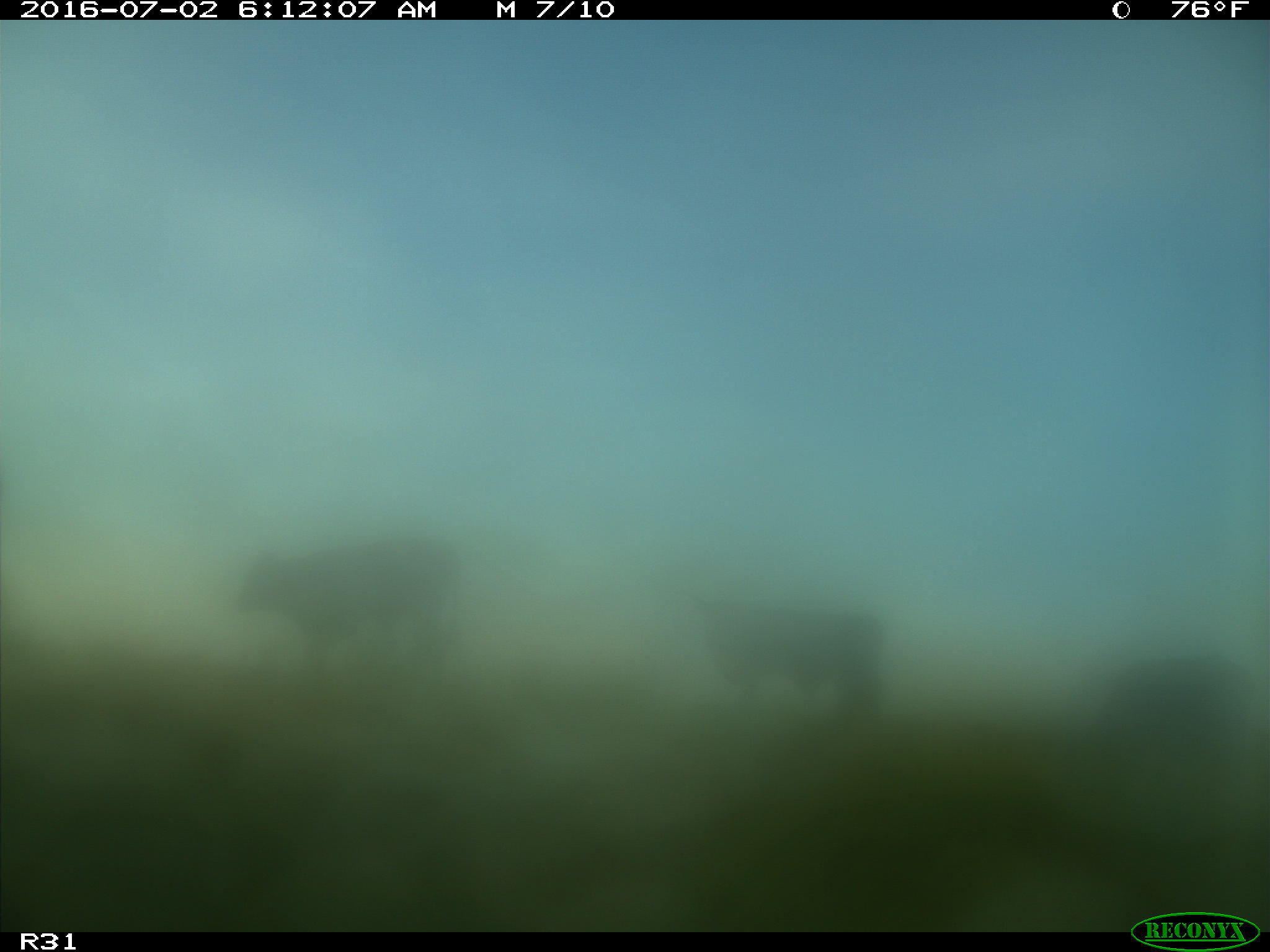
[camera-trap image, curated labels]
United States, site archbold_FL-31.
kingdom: Animalia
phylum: Chordata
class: Mammalia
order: Artiodactyla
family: Bovidae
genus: Bos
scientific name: Bos taurus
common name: domestic cow